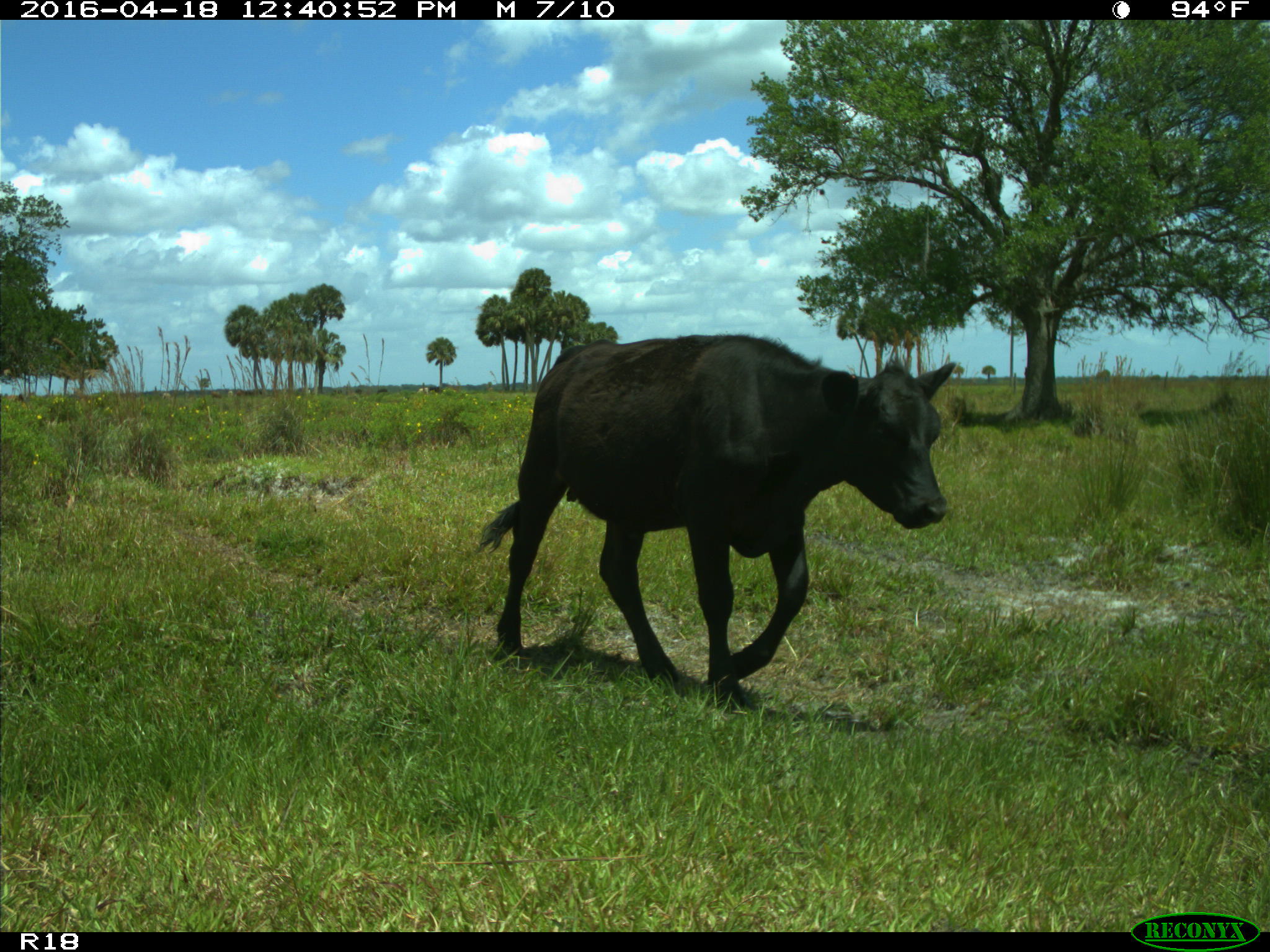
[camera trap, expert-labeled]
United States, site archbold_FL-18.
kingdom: Animalia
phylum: Chordata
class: Mammalia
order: Artiodactyla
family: Bovidae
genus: Bos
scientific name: Bos taurus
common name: domestic cow